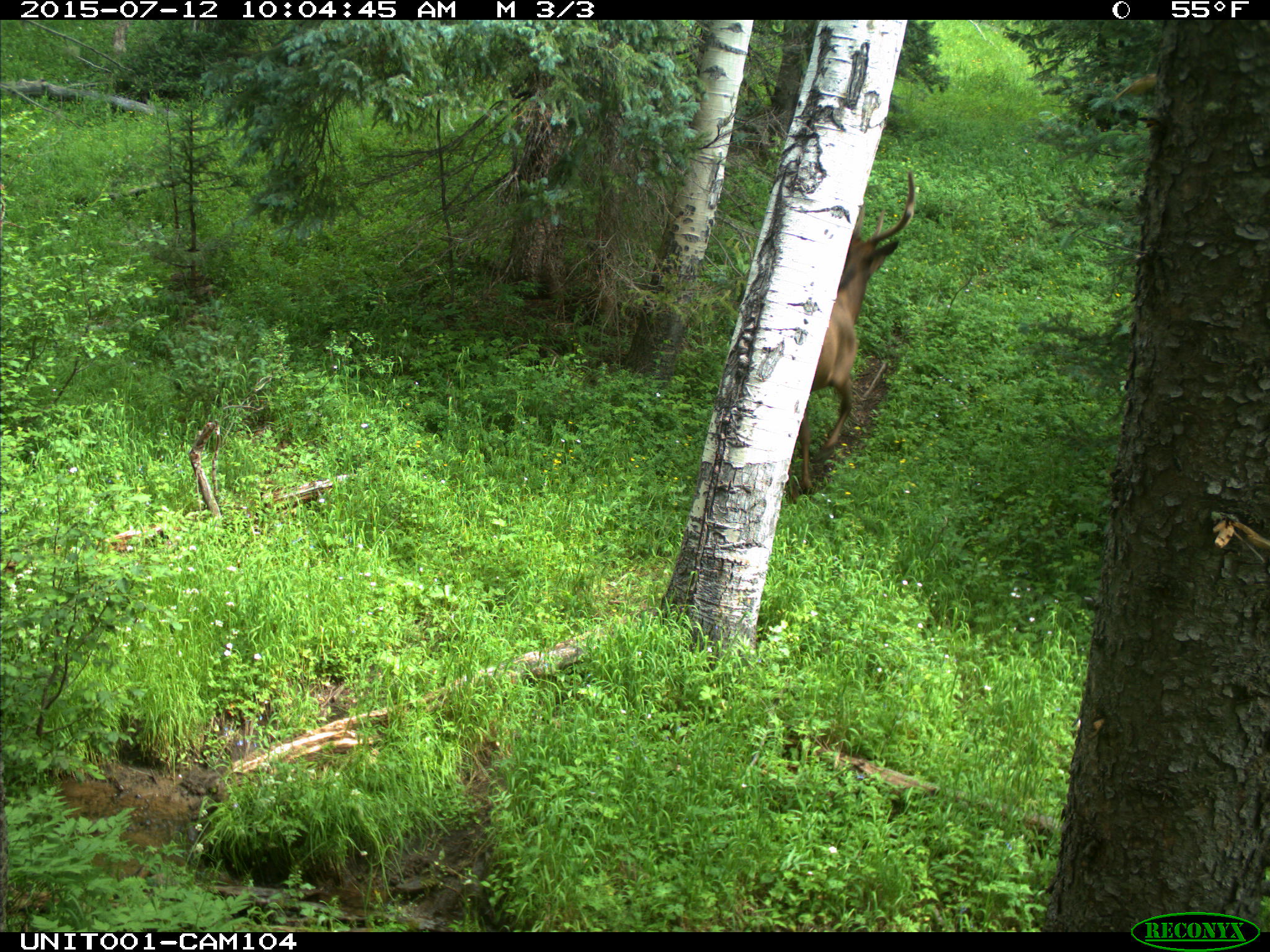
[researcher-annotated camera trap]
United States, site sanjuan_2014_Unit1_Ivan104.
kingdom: Animalia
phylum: Chordata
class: Mammalia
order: Artiodactyla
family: Cervidae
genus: Cervus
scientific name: Cervus elaphus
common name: red deer